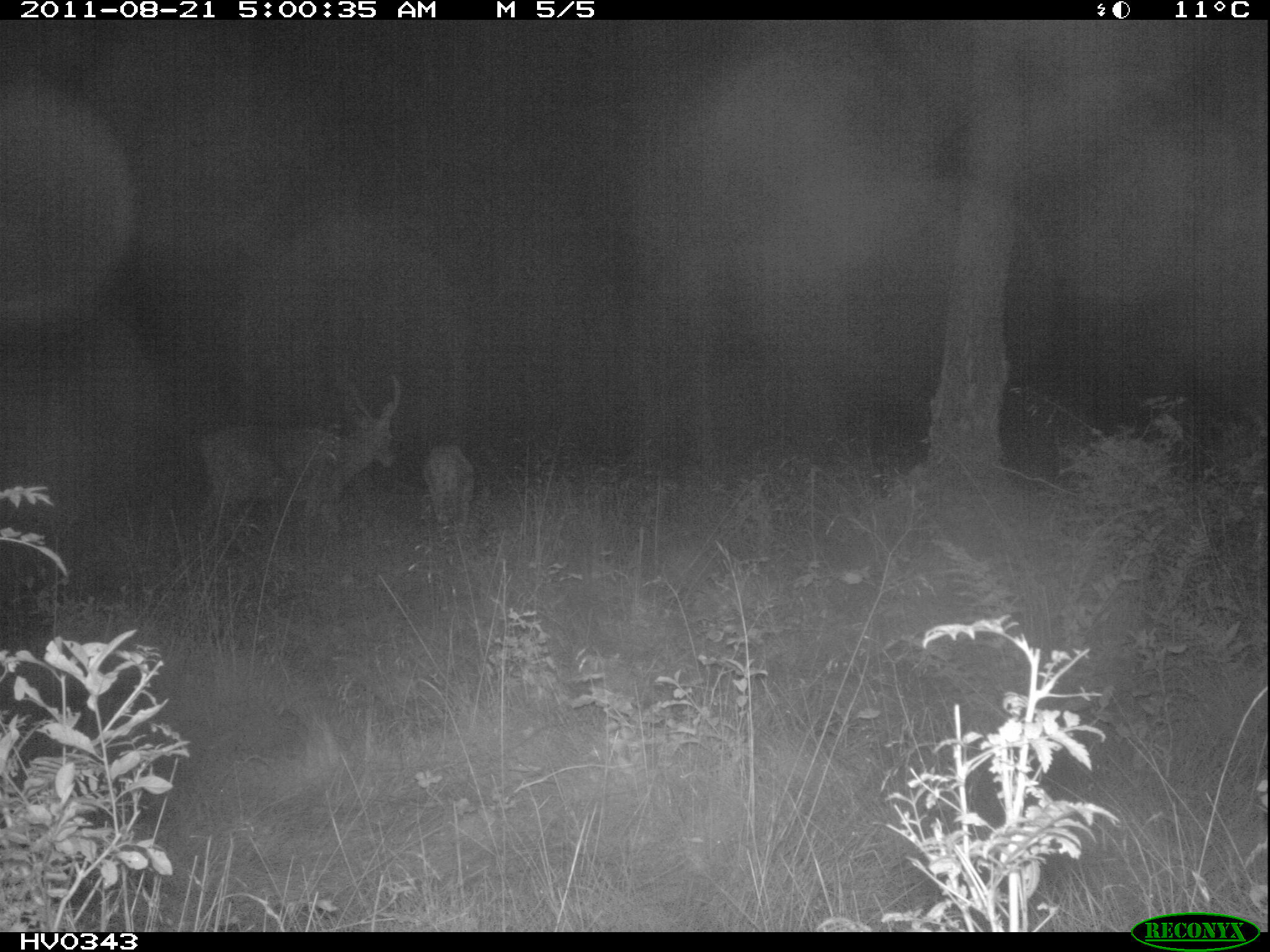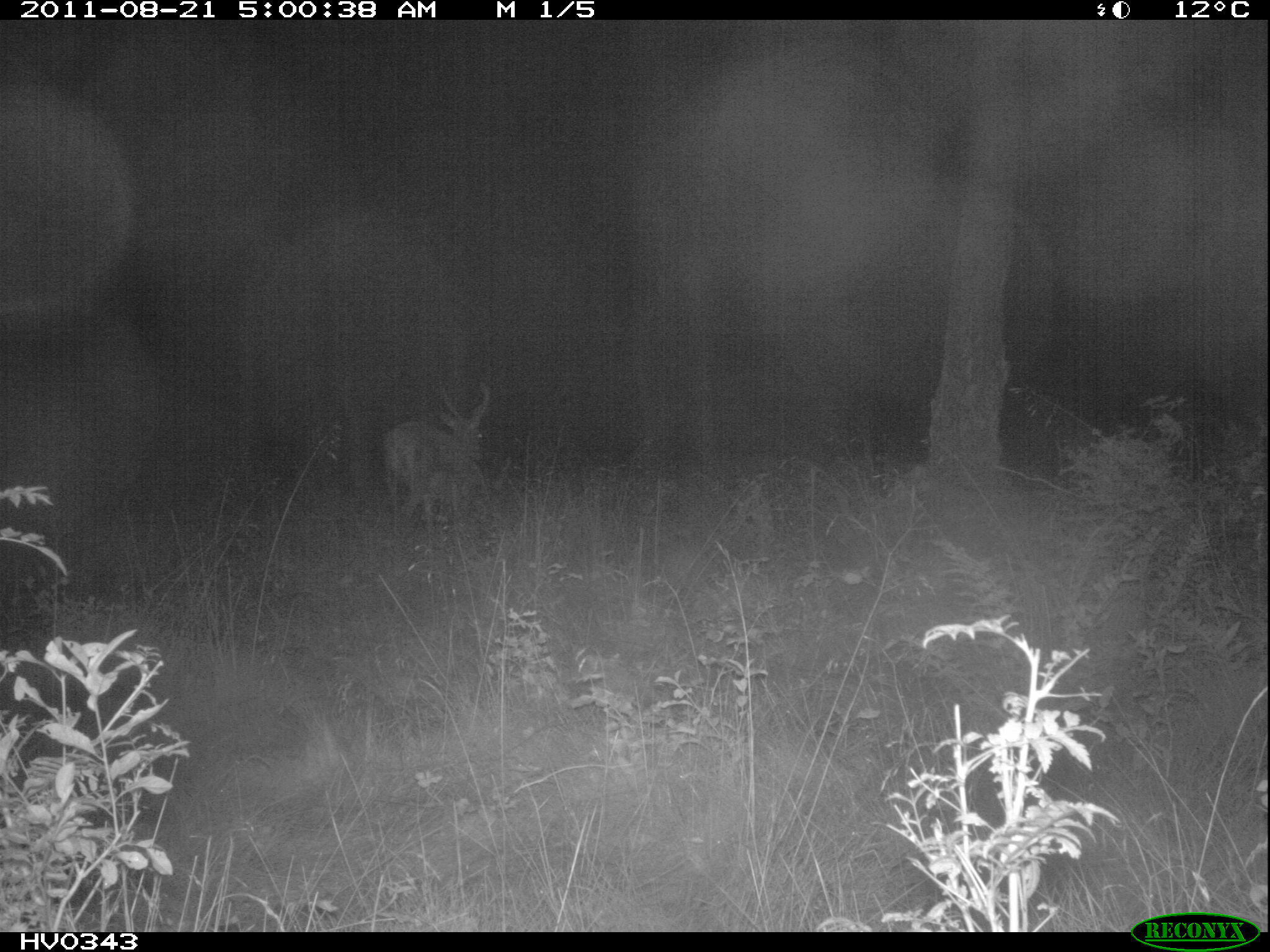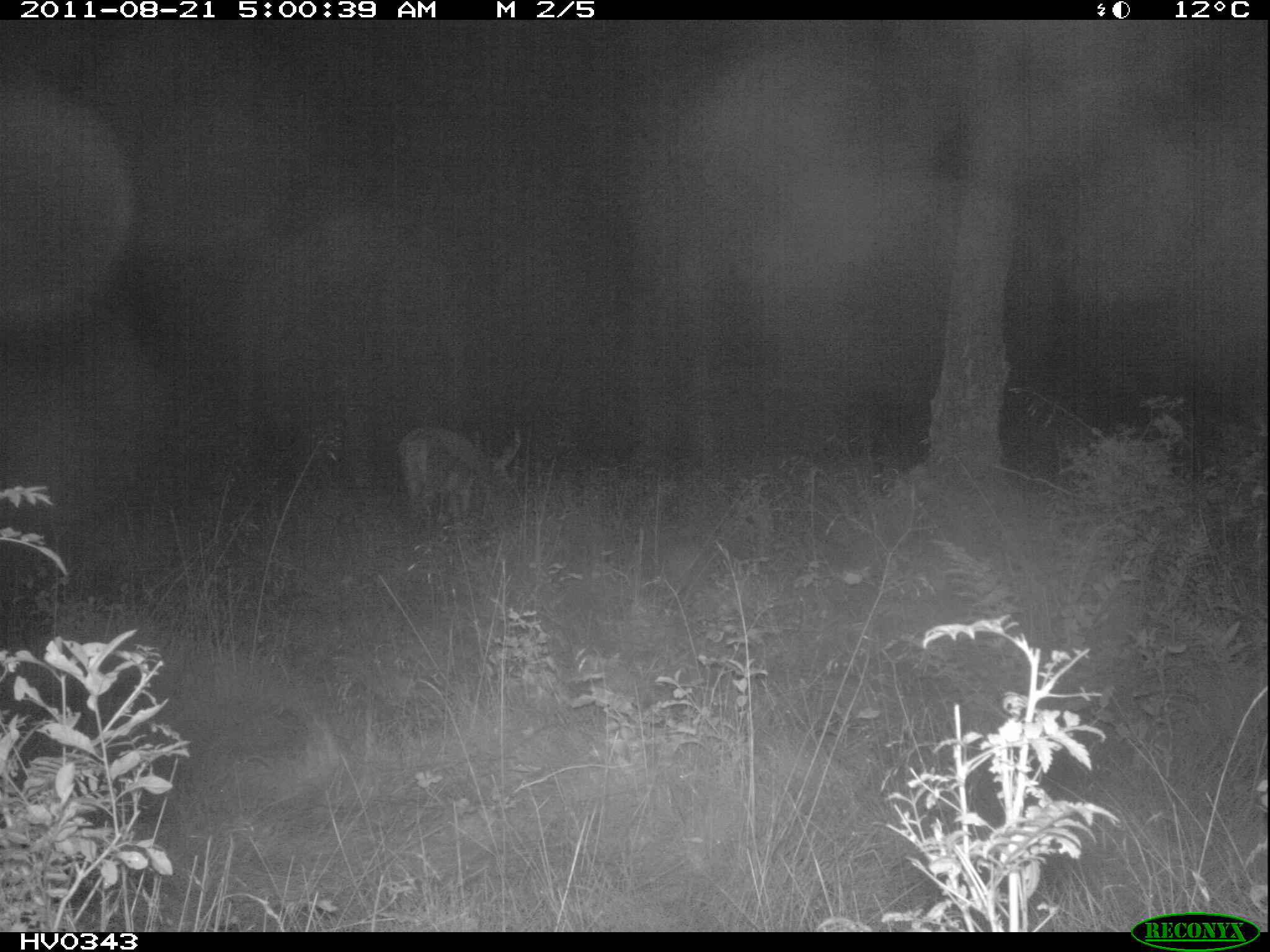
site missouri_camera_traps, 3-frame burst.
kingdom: Animalia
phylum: Chordata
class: Mammalia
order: Artiodactyla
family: Cervidae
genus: Cervus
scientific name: Cervus elaphus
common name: red deer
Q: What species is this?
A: Red deer (Cervus elaphus).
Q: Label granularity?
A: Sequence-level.